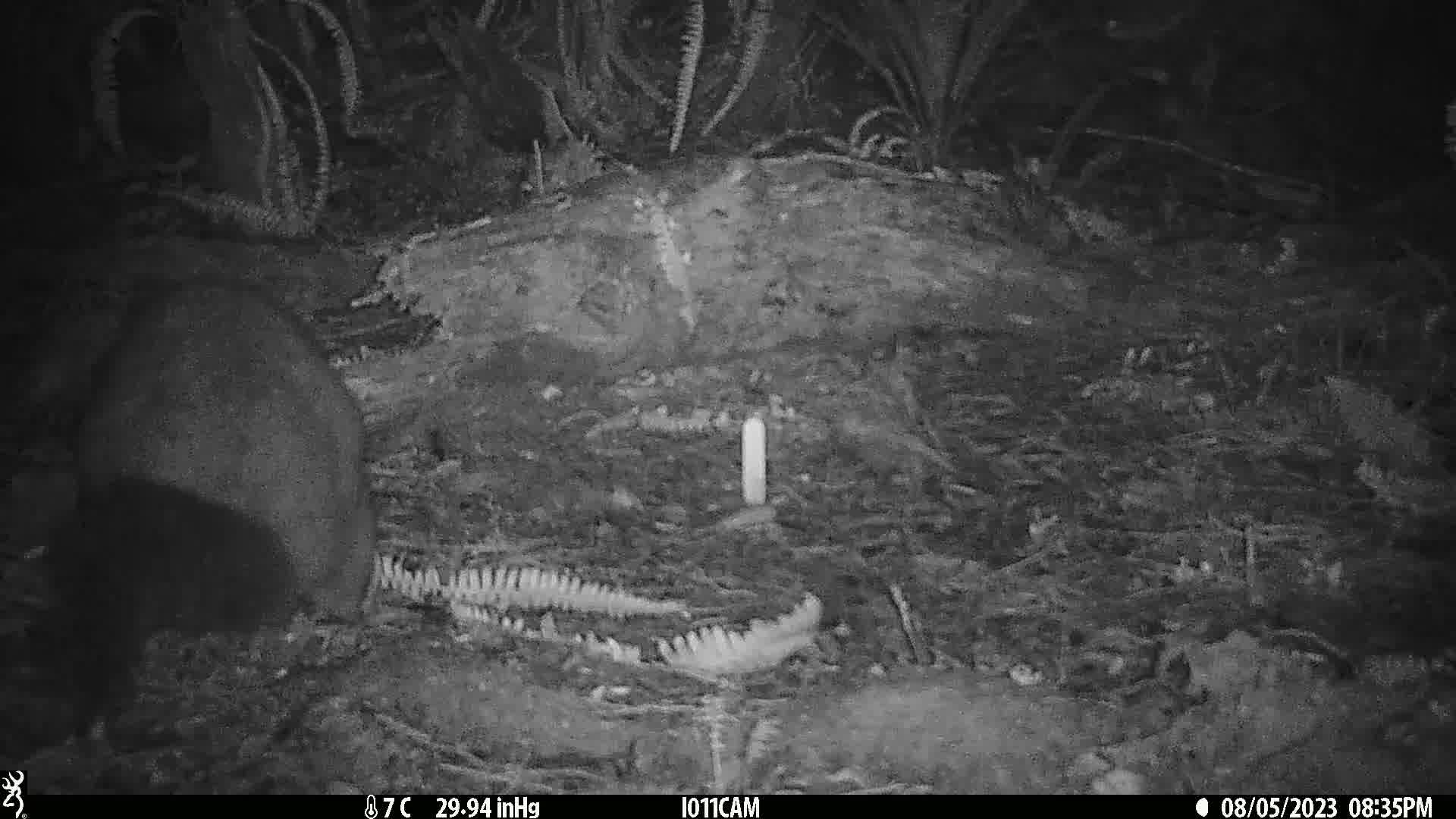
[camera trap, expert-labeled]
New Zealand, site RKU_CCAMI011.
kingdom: Animalia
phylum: Chordata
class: Mammalia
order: Diprotodontia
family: Phalangeridae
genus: Trichosurus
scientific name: Trichosurus vulpecula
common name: common brushtail possum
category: possum